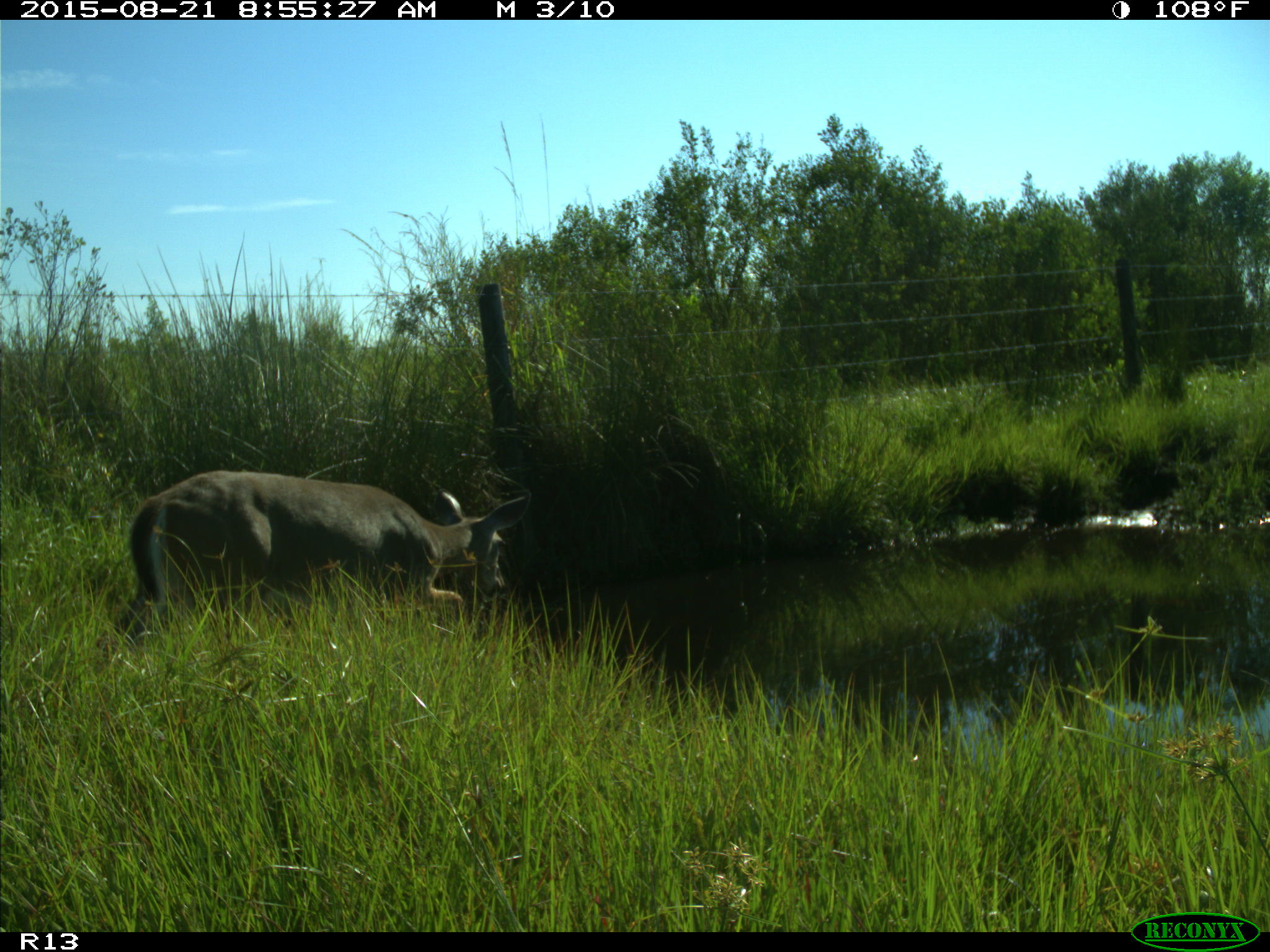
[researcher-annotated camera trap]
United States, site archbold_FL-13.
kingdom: Animalia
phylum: Chordata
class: Mammalia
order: Artiodactyla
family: Cervidae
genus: Odocoileus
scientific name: Odocoileus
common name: deer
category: unidentified deer